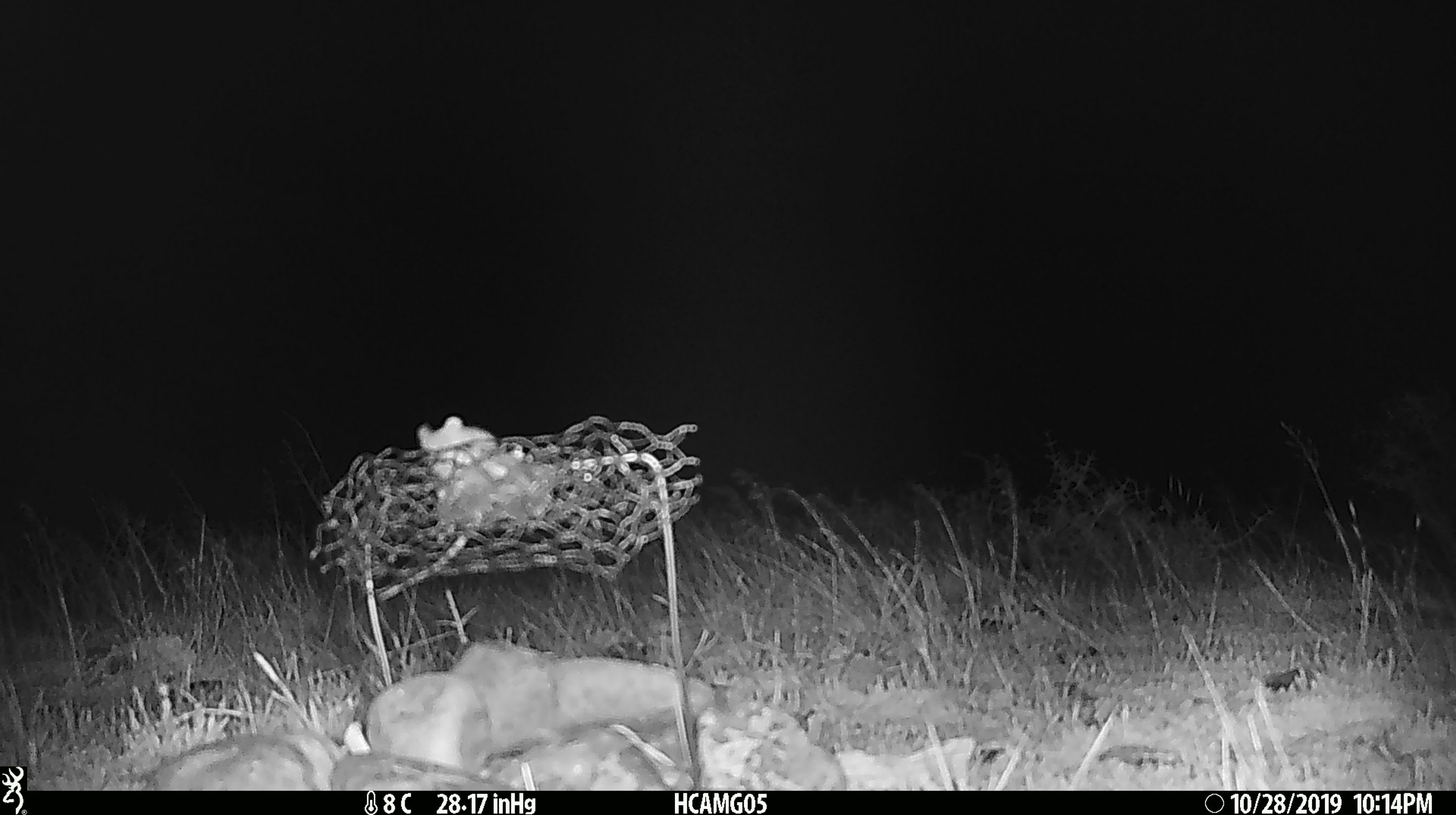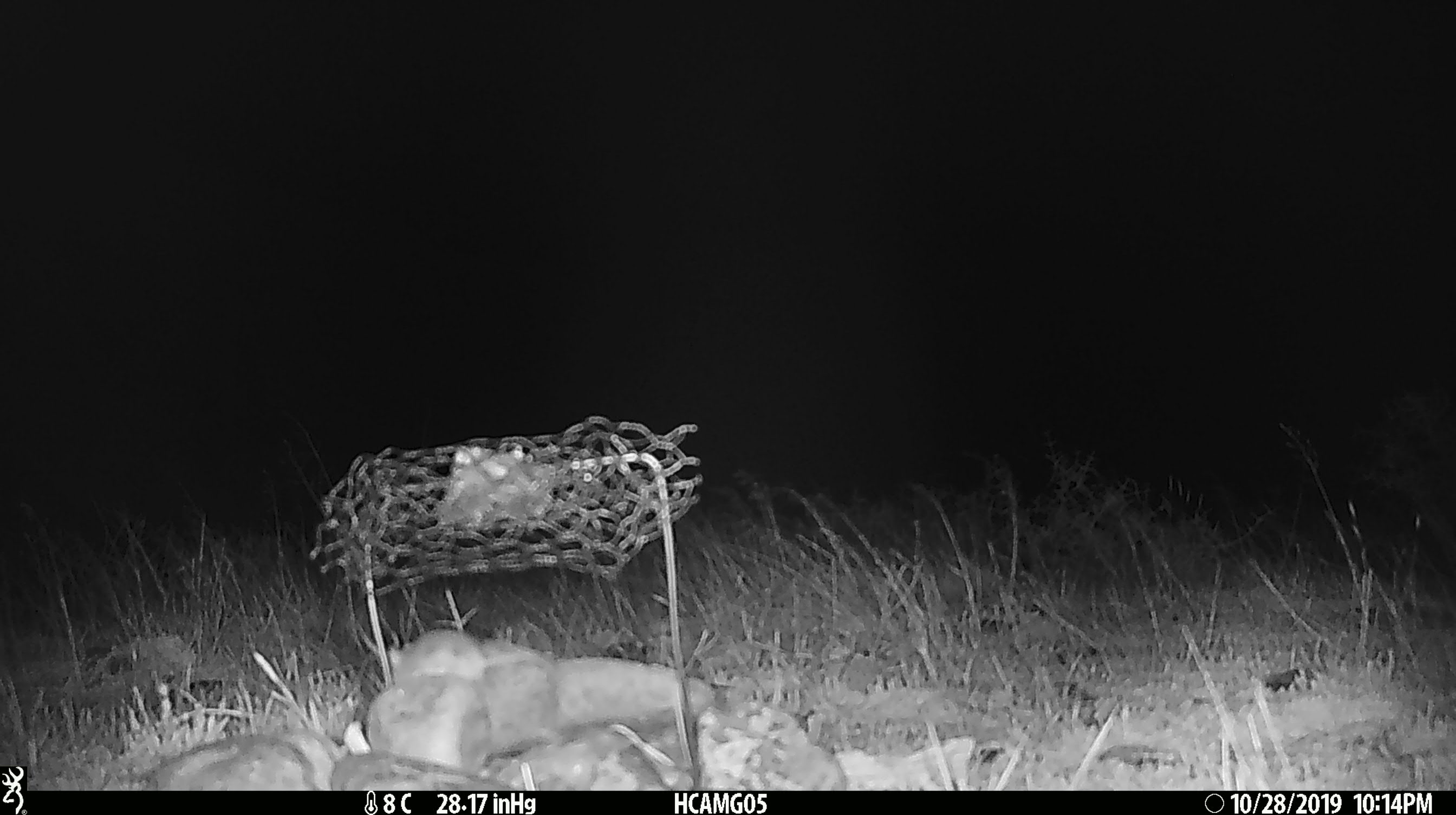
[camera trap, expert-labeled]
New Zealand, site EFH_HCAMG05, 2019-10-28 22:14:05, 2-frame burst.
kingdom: Animalia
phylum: Chordata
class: Mammalia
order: Rodentia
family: Muridae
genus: Mus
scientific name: Mus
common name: mouse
Mouse (Mus).